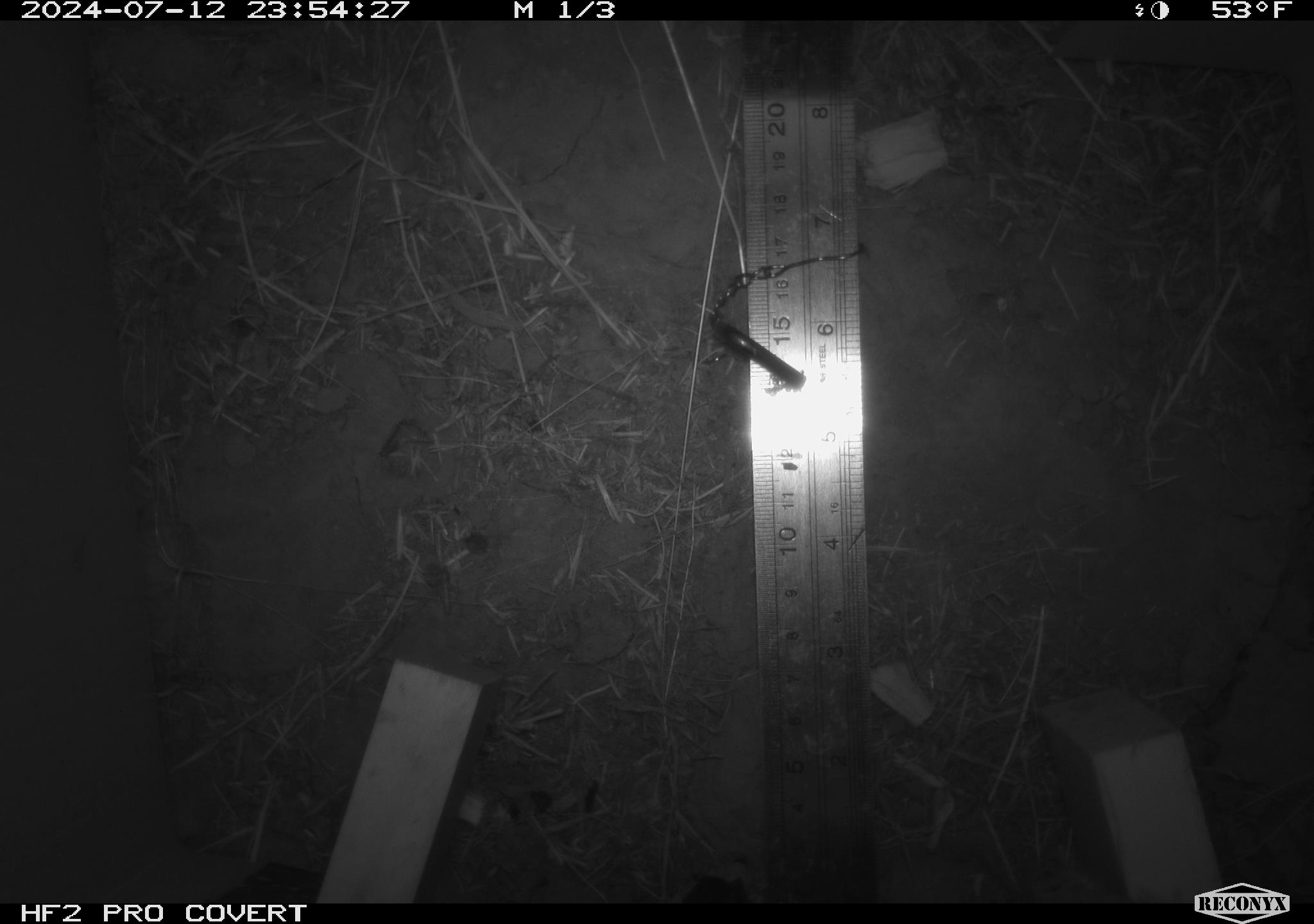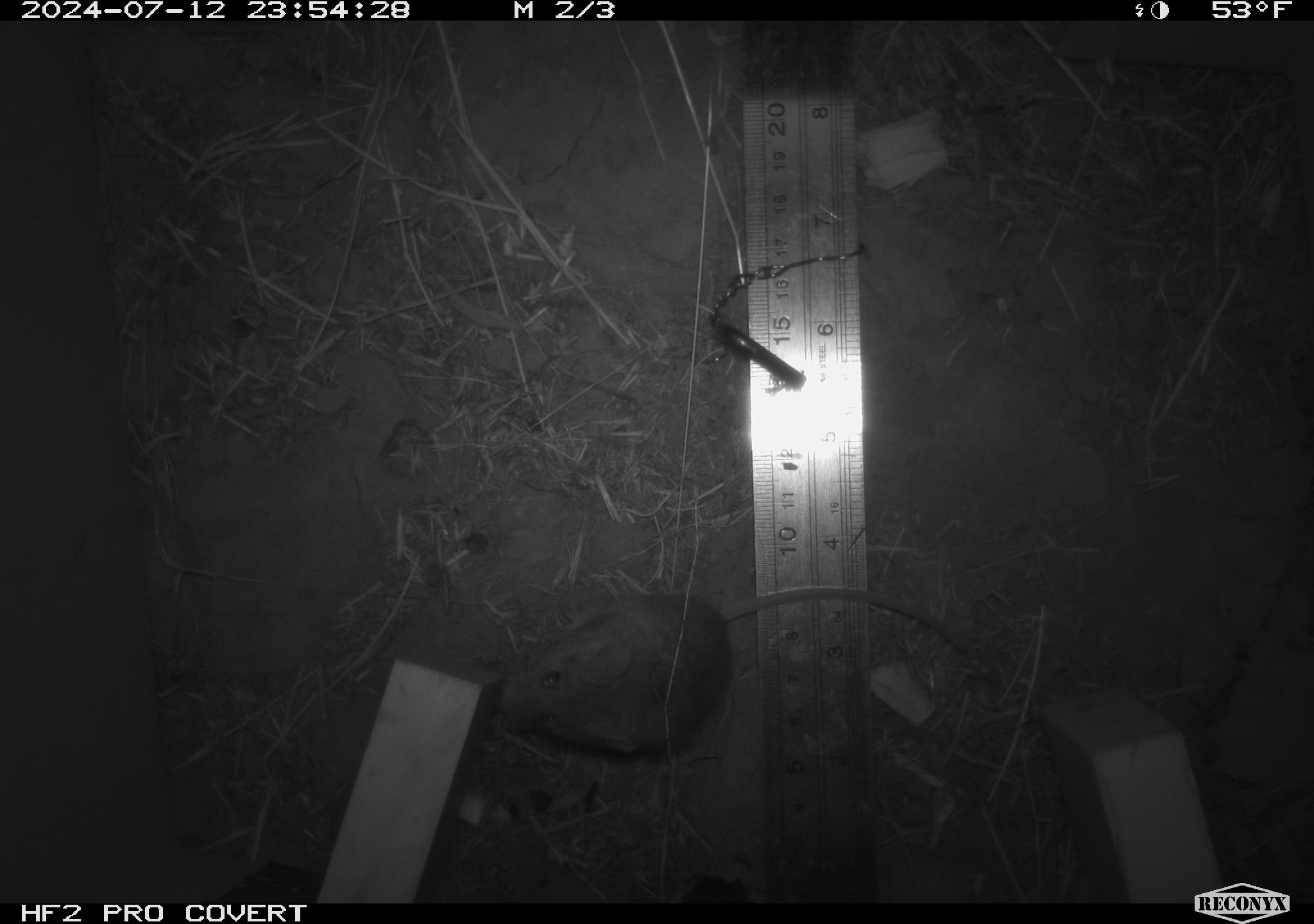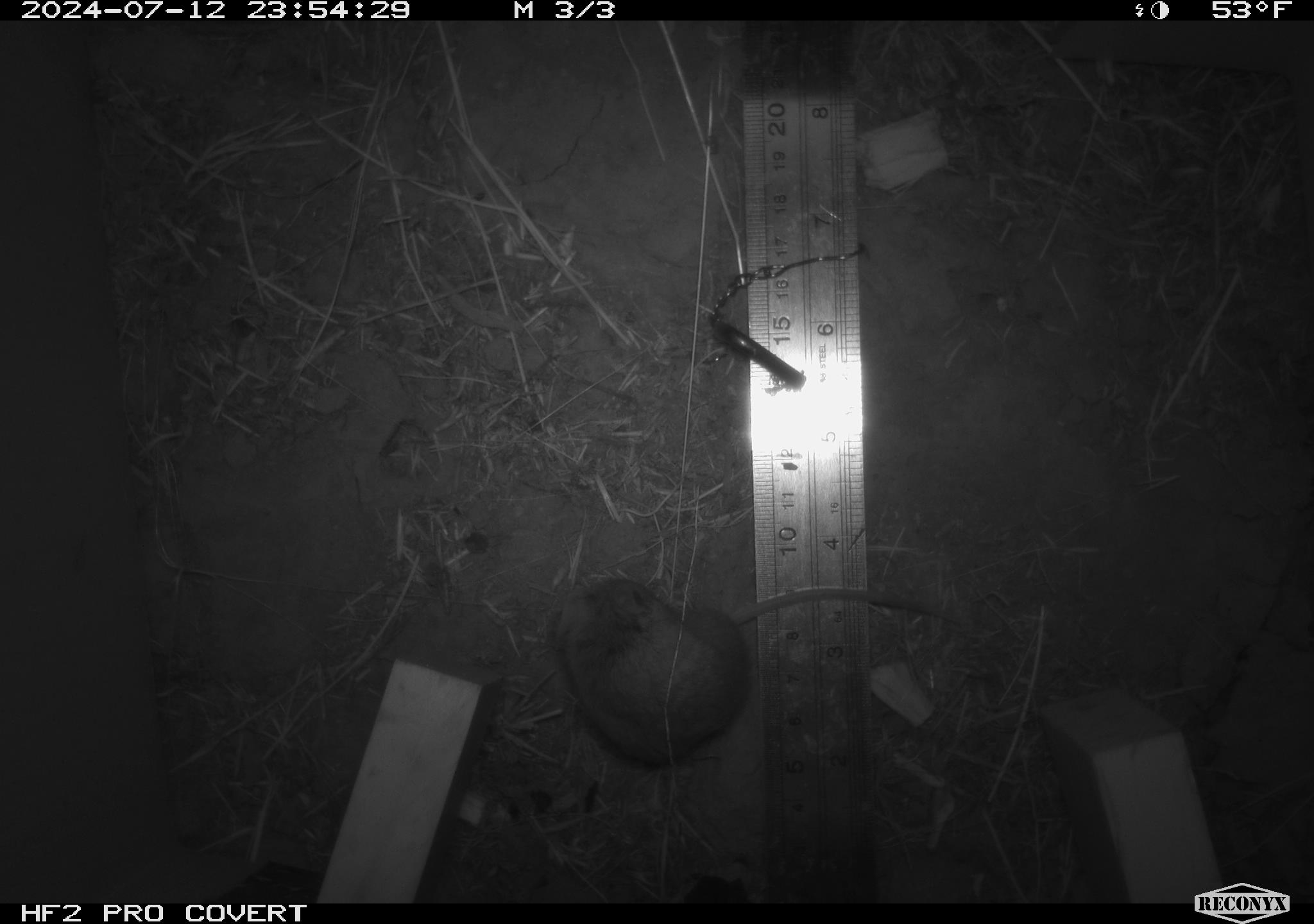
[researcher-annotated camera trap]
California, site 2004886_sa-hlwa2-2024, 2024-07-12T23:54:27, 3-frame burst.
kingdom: Animalia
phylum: Chordata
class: Mammalia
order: Rodentia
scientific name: Rodentia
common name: mouse species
Mouse species (Rodentia).